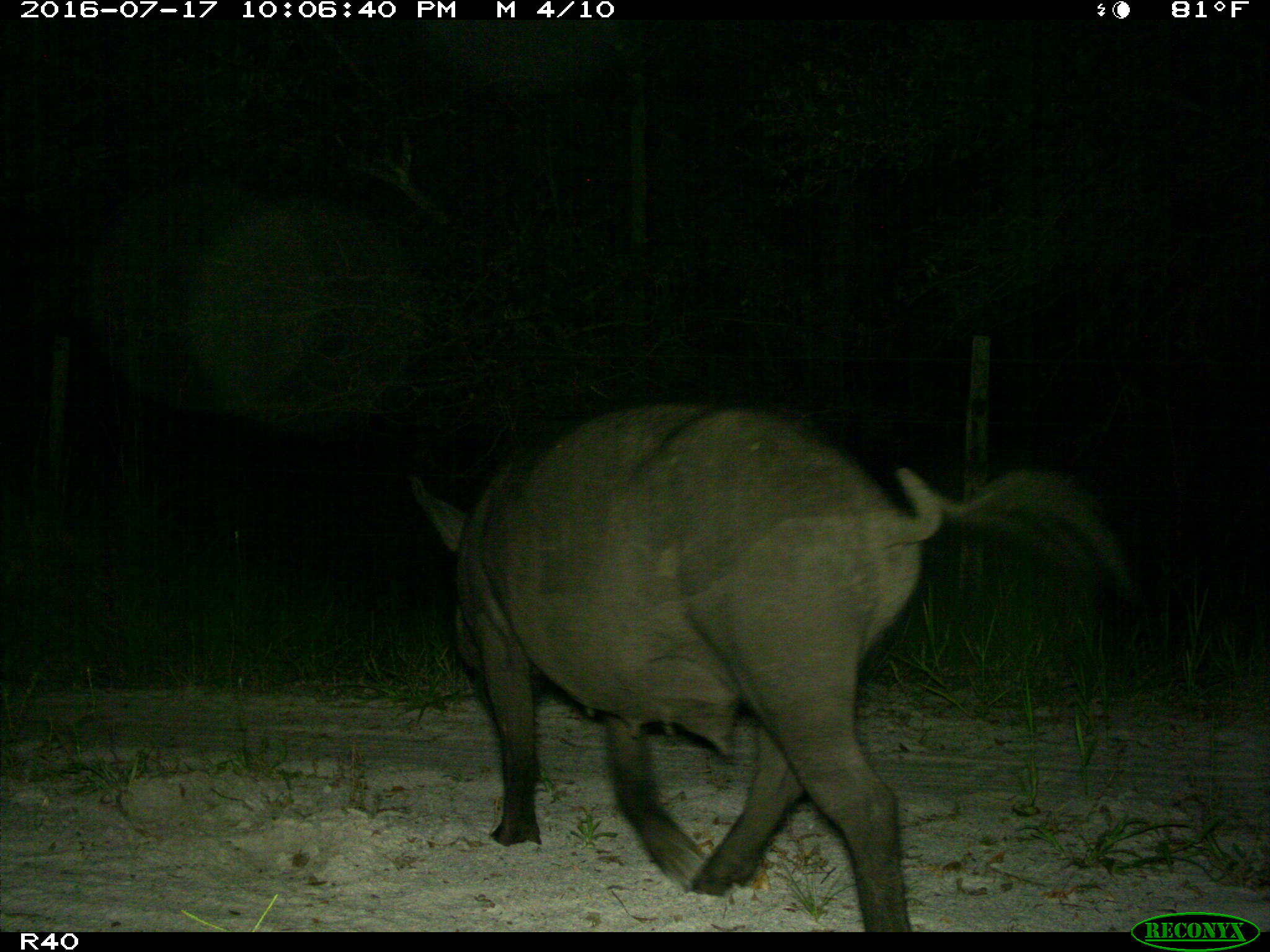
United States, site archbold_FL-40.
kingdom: Animalia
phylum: Chordata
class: Mammalia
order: Artiodactyla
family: Suidae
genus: Sus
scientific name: Sus scrofa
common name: wild boar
Sus scrofa (wild boar).